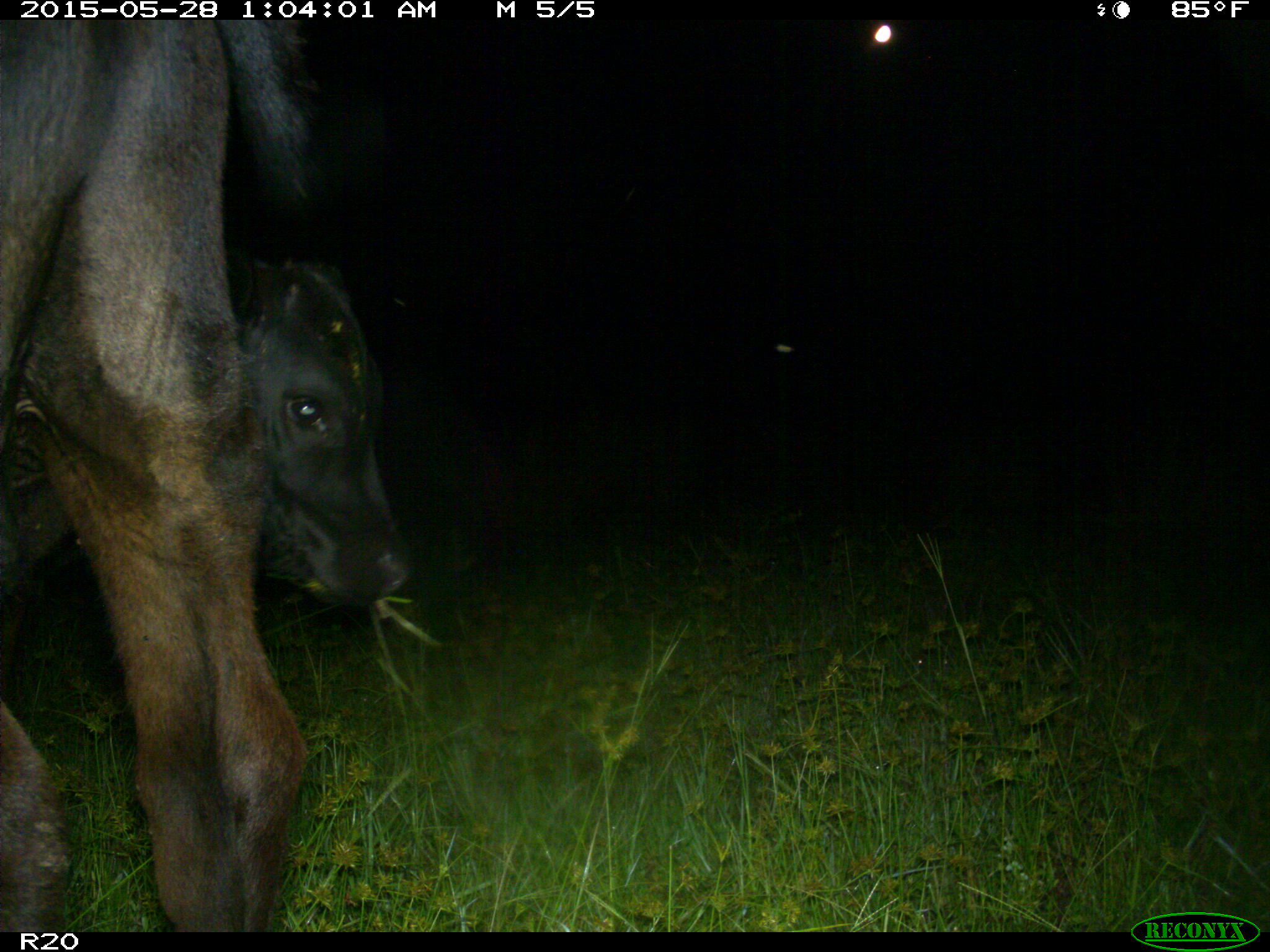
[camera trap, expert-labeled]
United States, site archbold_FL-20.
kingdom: Animalia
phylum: Chordata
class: Mammalia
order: Artiodactyla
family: Bovidae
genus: Bos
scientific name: Bos taurus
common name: domestic cow